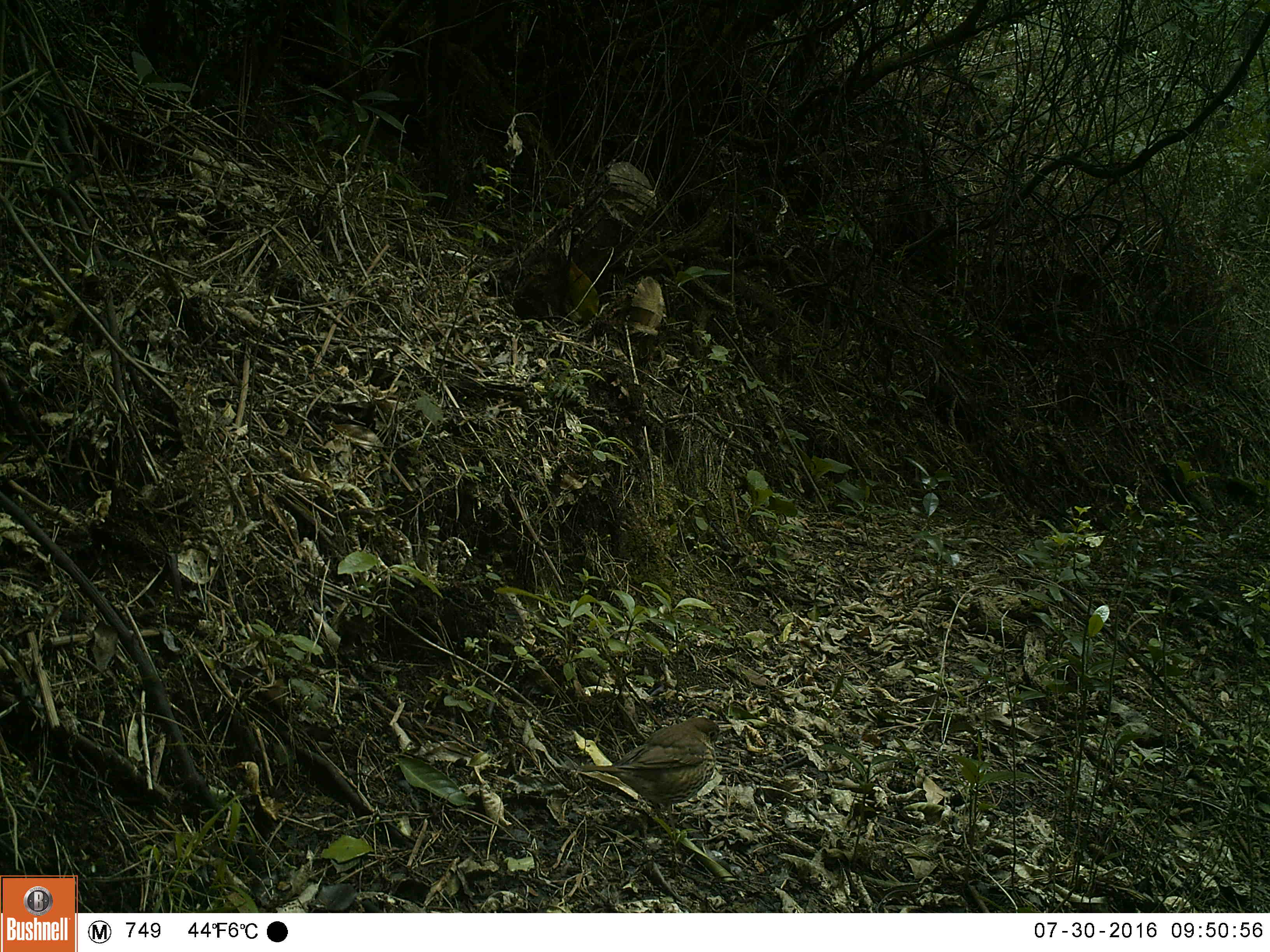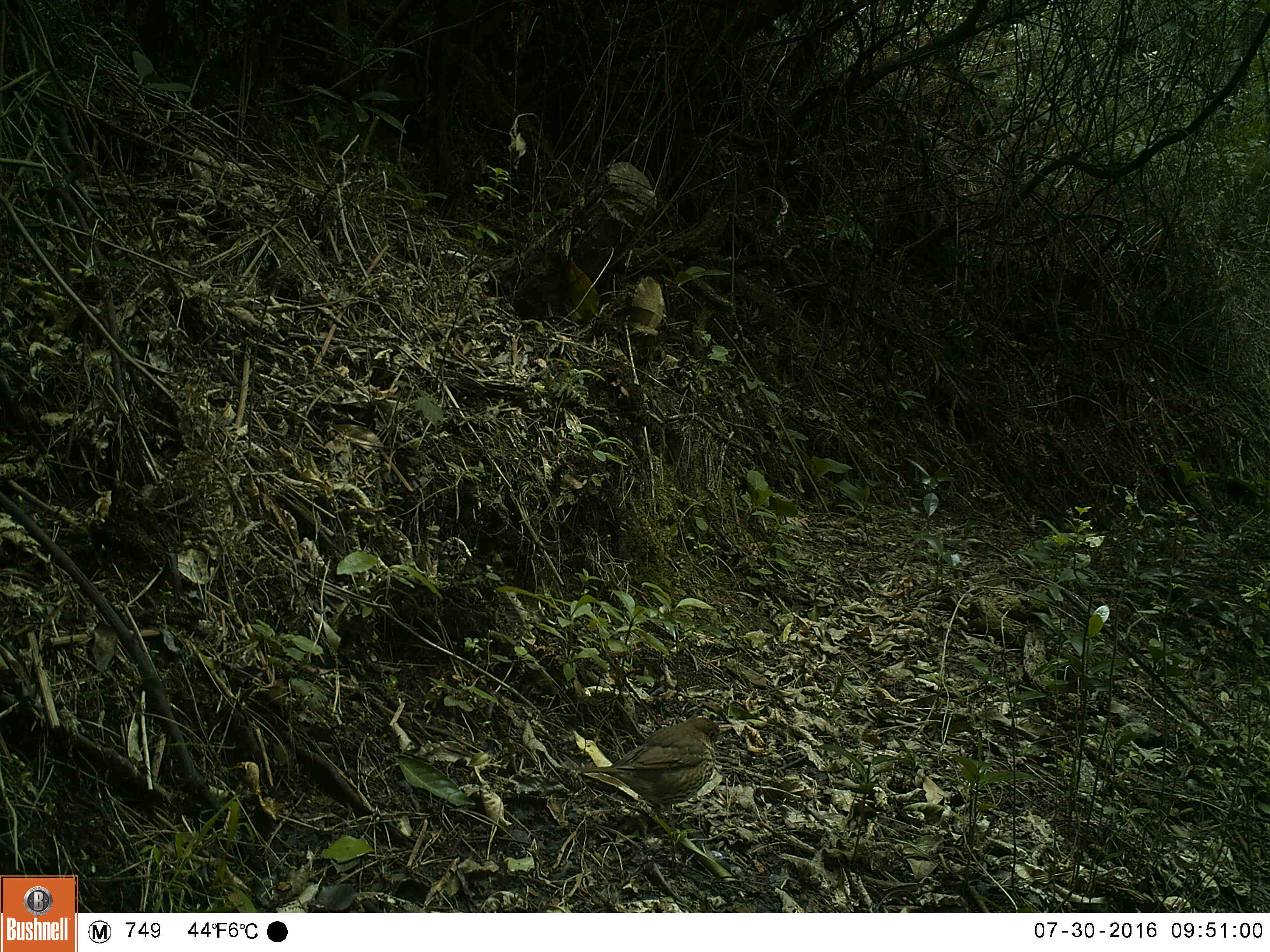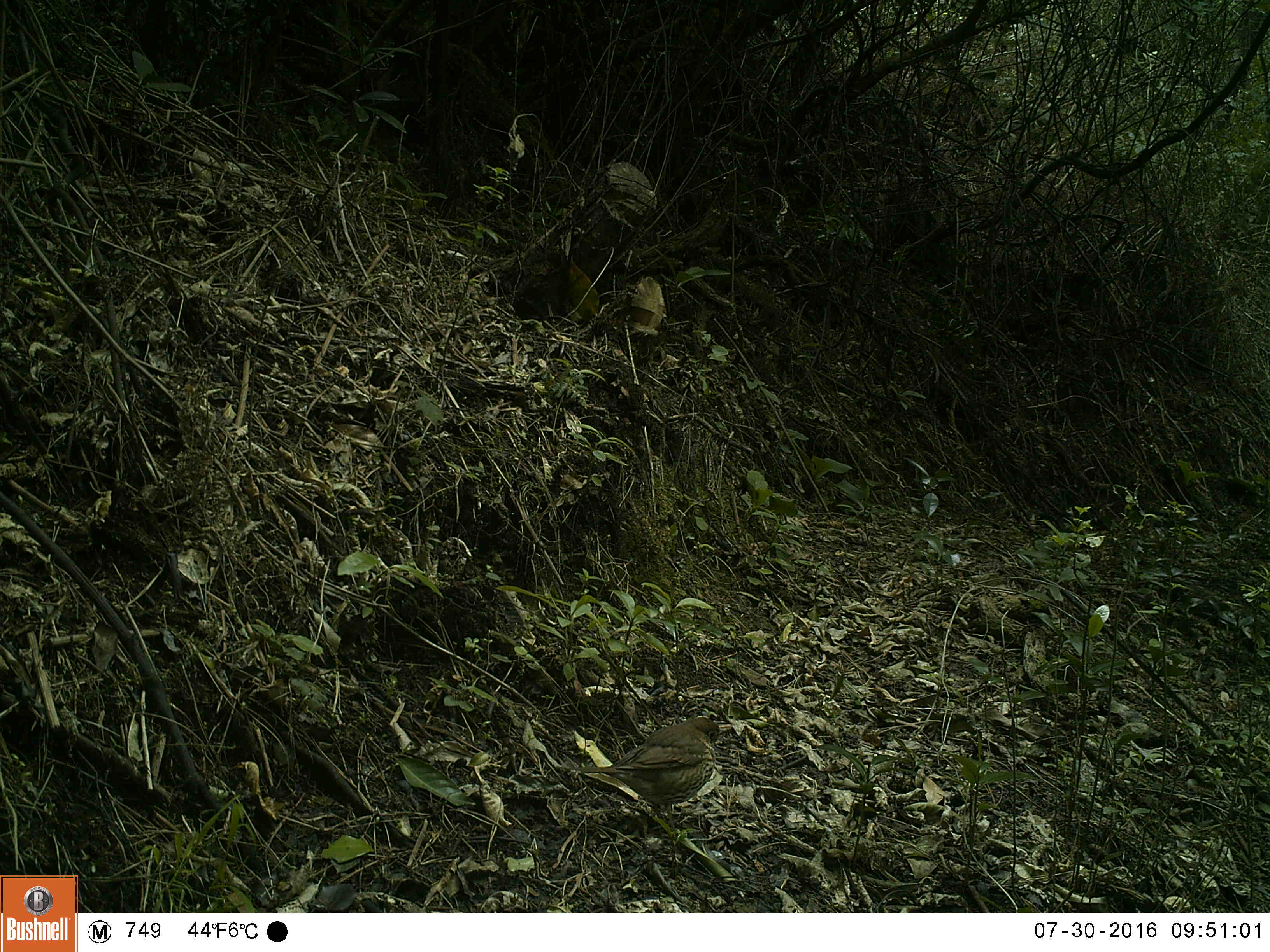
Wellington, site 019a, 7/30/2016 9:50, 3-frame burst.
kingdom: Animalia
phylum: Chordata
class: Aves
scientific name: Aves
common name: bird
Bird (Aves).